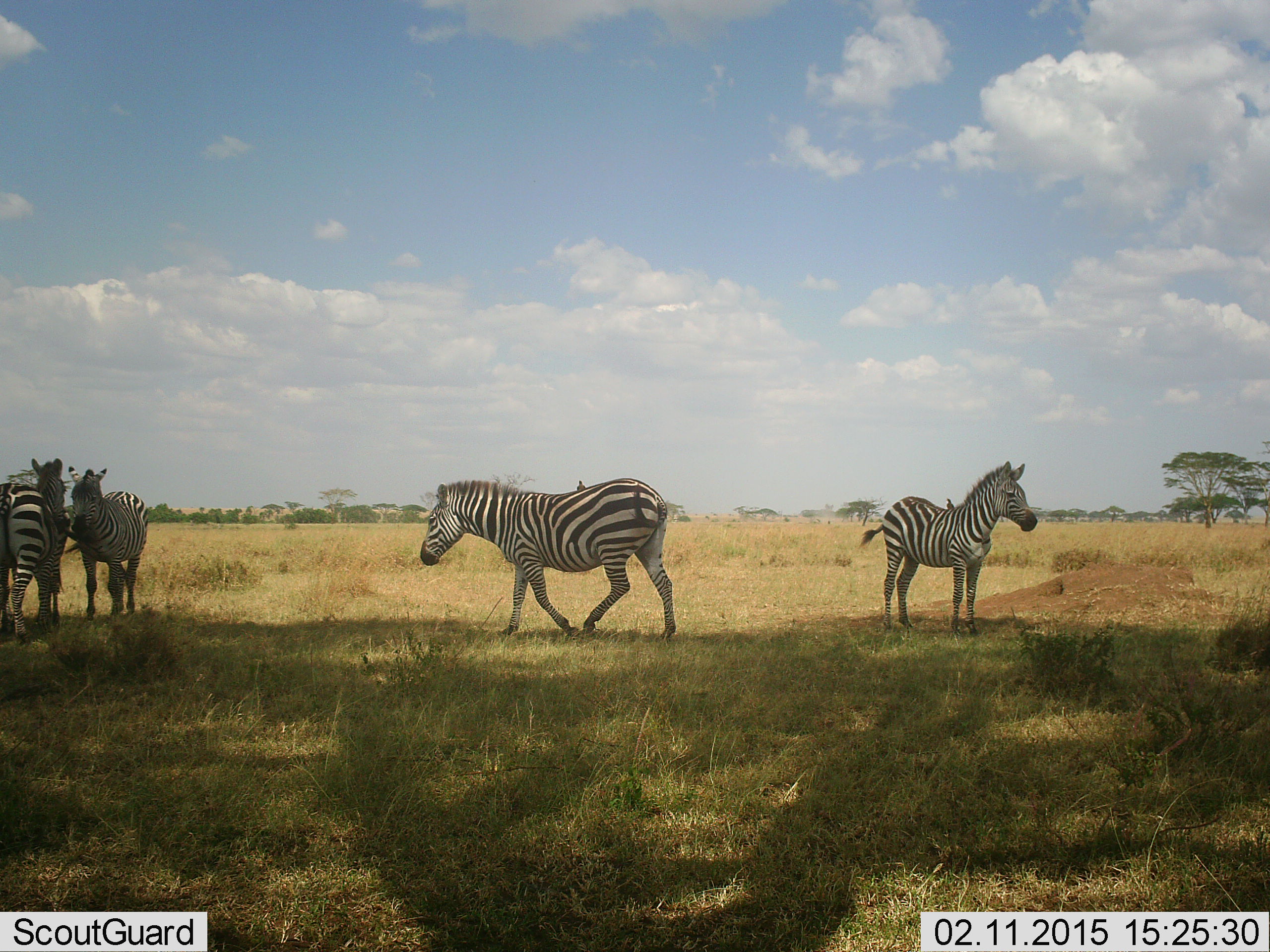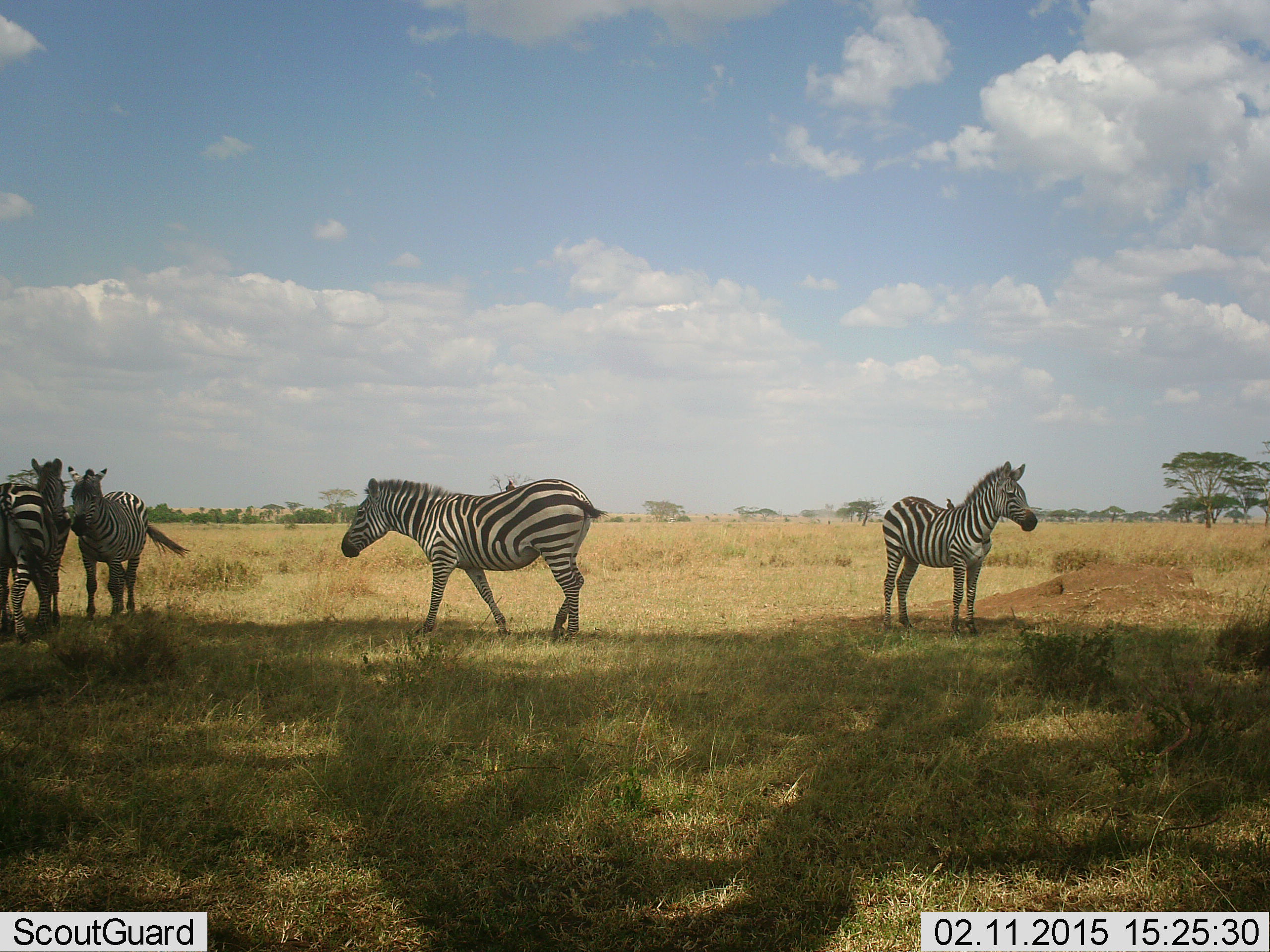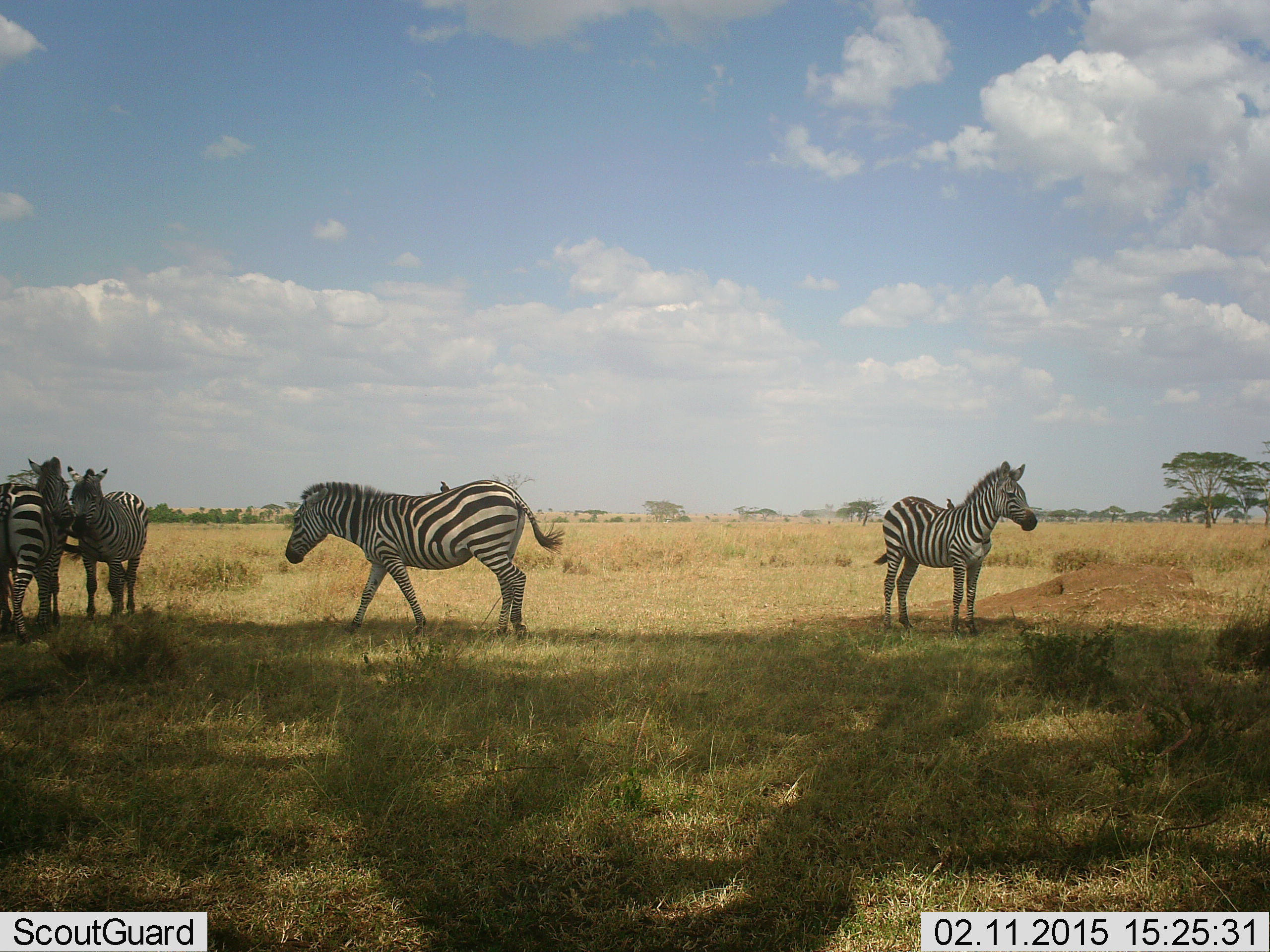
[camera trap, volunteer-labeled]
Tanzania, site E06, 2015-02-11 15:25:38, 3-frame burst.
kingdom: Animalia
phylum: Chordata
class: Mammalia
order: Perissodactyla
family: Equidae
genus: Equus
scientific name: Equus quagga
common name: plains zebra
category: zebra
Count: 4.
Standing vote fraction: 77%.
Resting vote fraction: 8%.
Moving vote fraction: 69%.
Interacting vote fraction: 31%.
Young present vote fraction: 8%.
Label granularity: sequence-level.